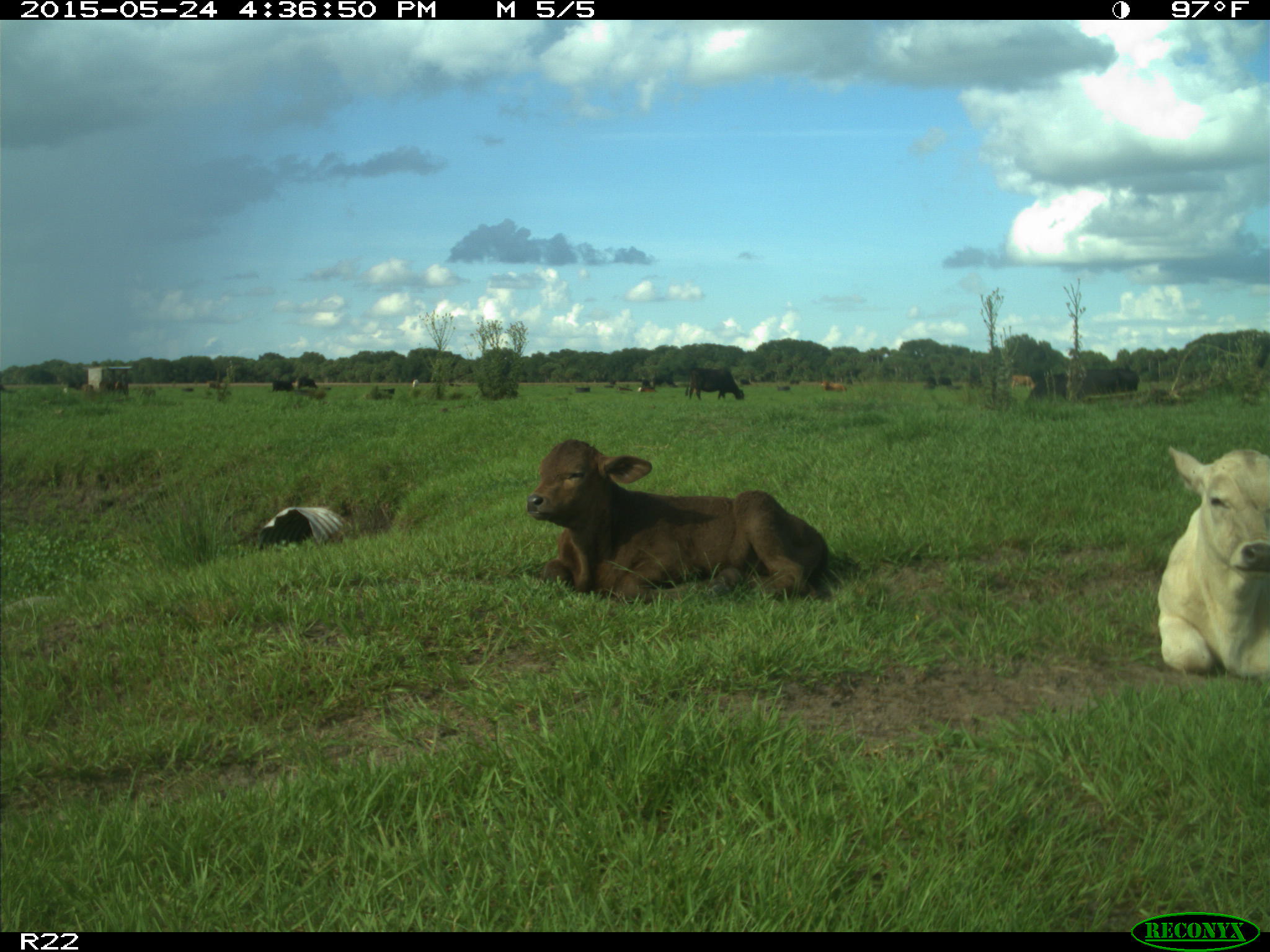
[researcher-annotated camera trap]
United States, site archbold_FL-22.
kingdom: Animalia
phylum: Chordata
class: Mammalia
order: Artiodactyla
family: Bovidae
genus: Bos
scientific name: Bos taurus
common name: domestic cow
Bos taurus (domestic cow).